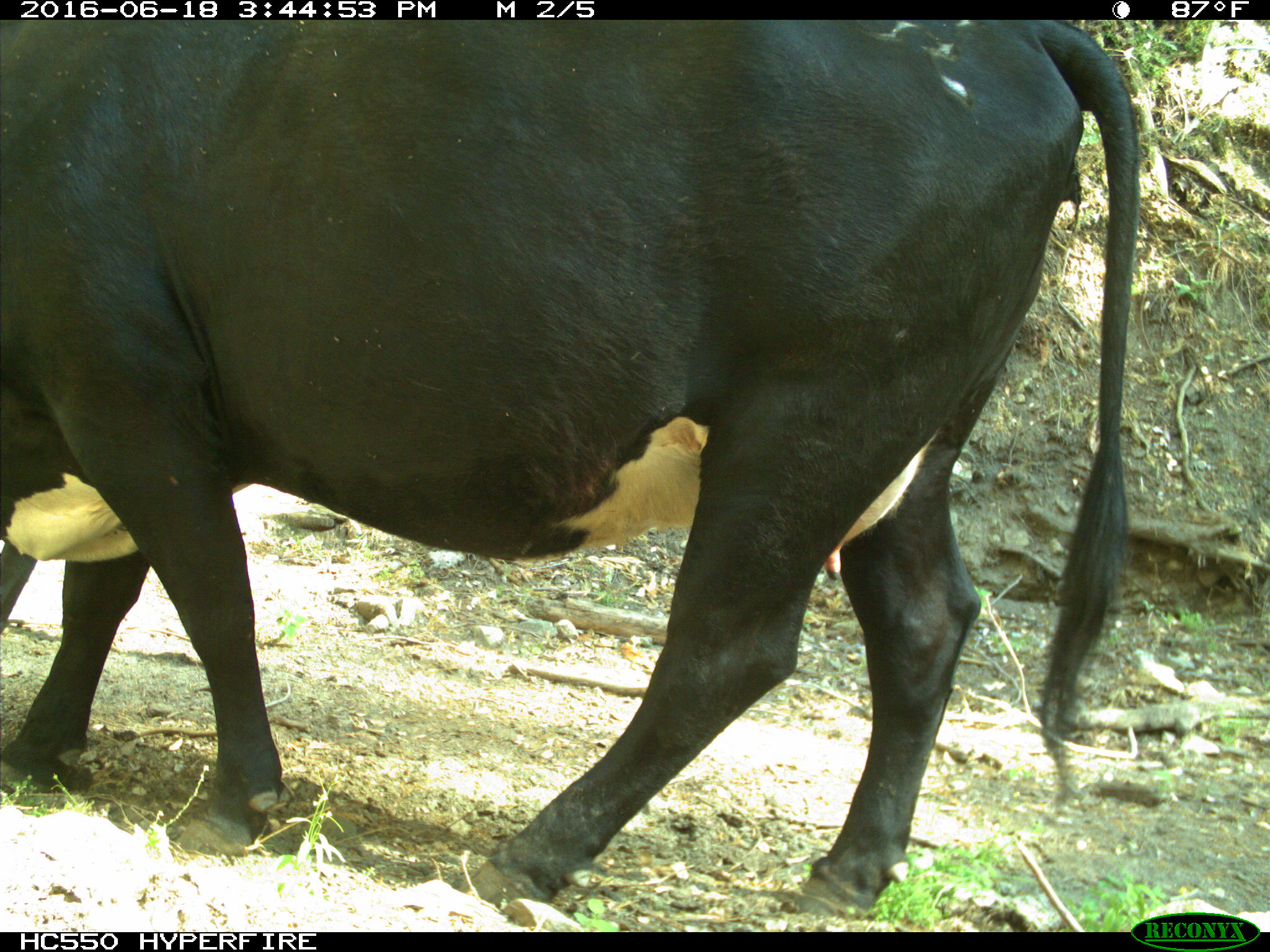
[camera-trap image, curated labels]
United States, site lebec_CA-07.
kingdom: Animalia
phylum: Chordata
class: Mammalia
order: Artiodactyla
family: Bovidae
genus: Bos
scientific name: Bos taurus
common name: domestic cow